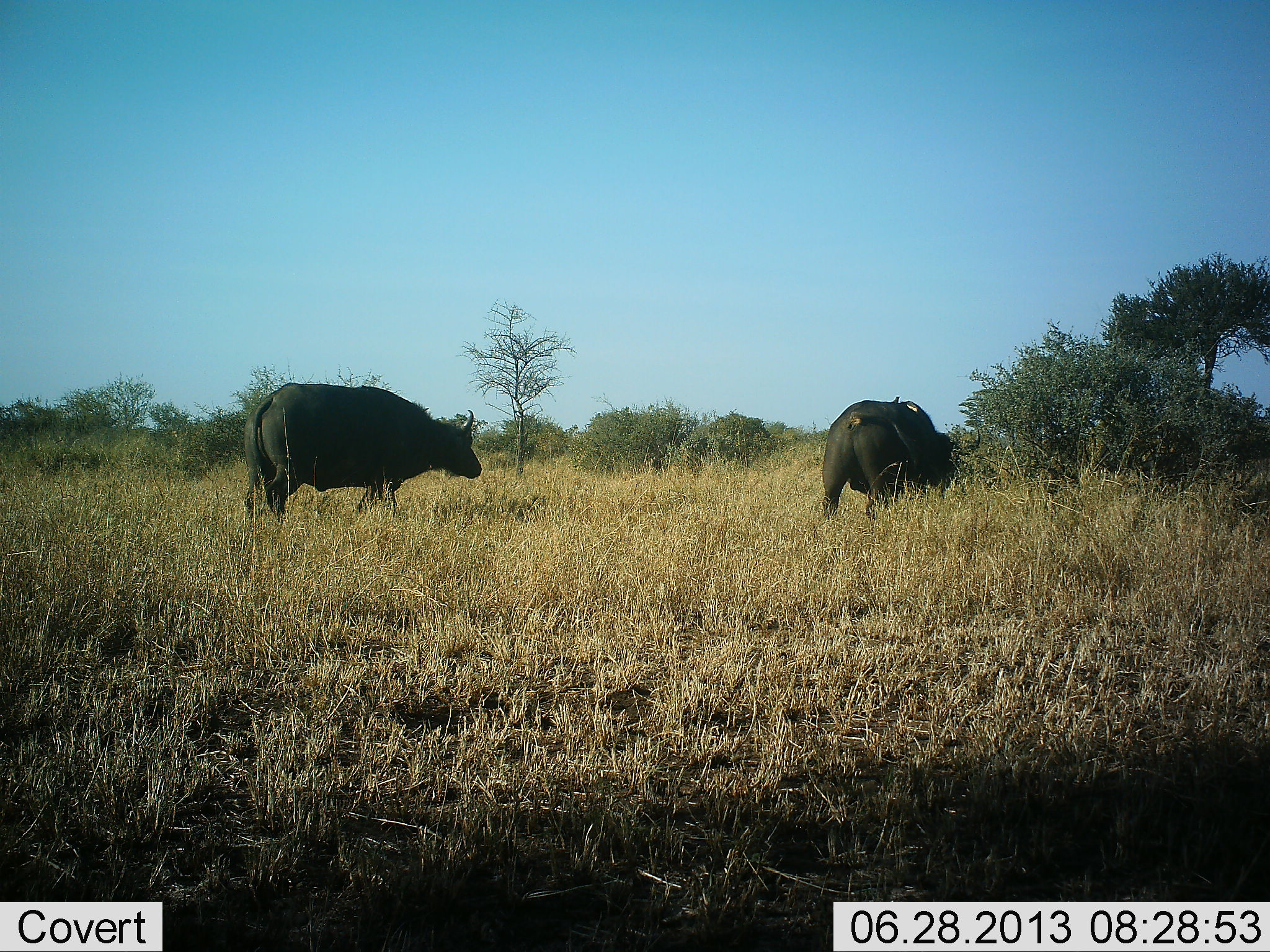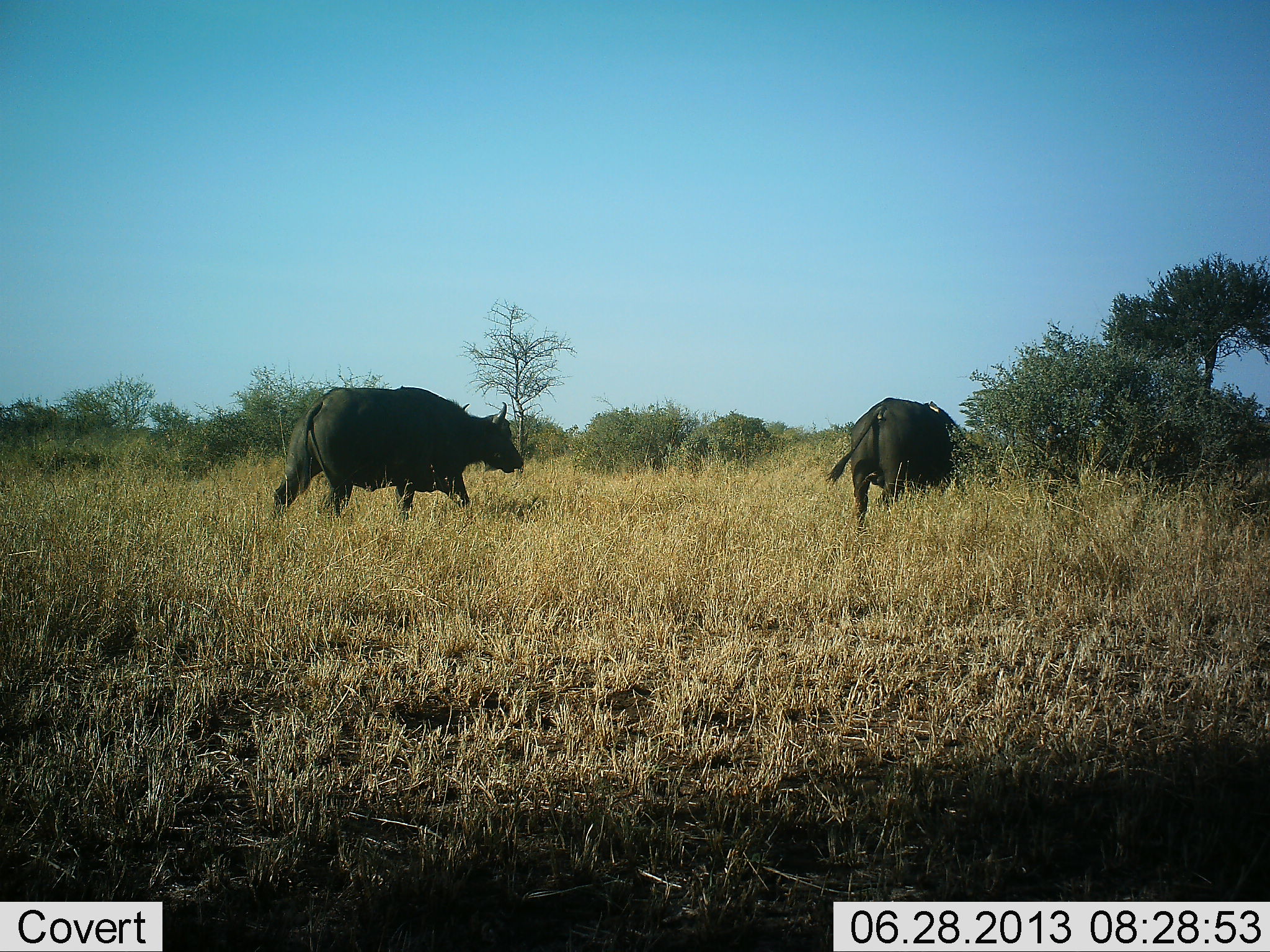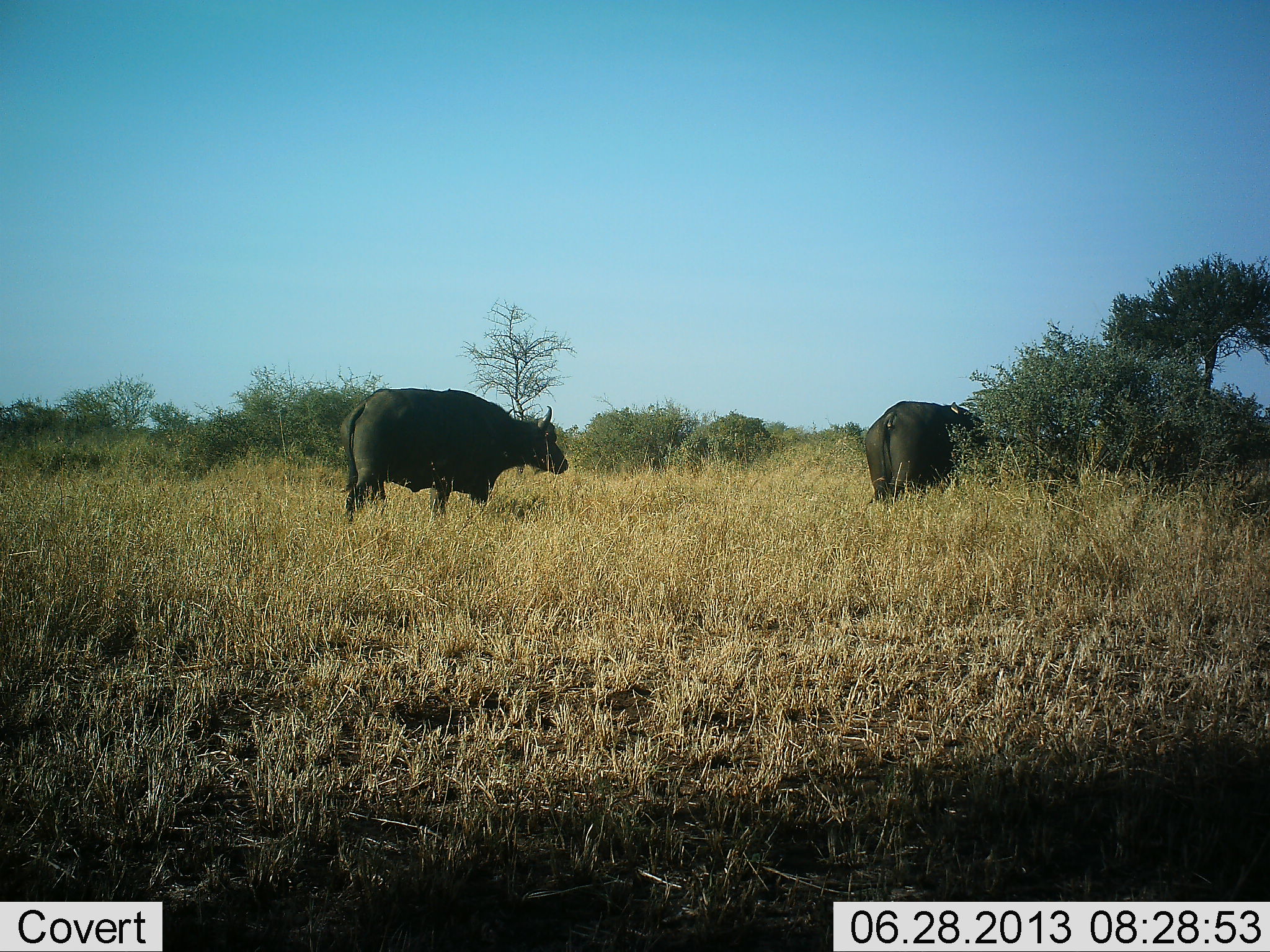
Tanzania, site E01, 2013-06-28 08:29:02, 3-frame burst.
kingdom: Animalia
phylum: Chordata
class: Mammalia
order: Artiodactyla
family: Bovidae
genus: Syncerus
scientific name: Syncerus caffer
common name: cape buffalo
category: buffalo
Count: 2.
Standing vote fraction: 10%.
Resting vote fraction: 0%.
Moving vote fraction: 100%.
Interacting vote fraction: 0%.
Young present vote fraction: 0%.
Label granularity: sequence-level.